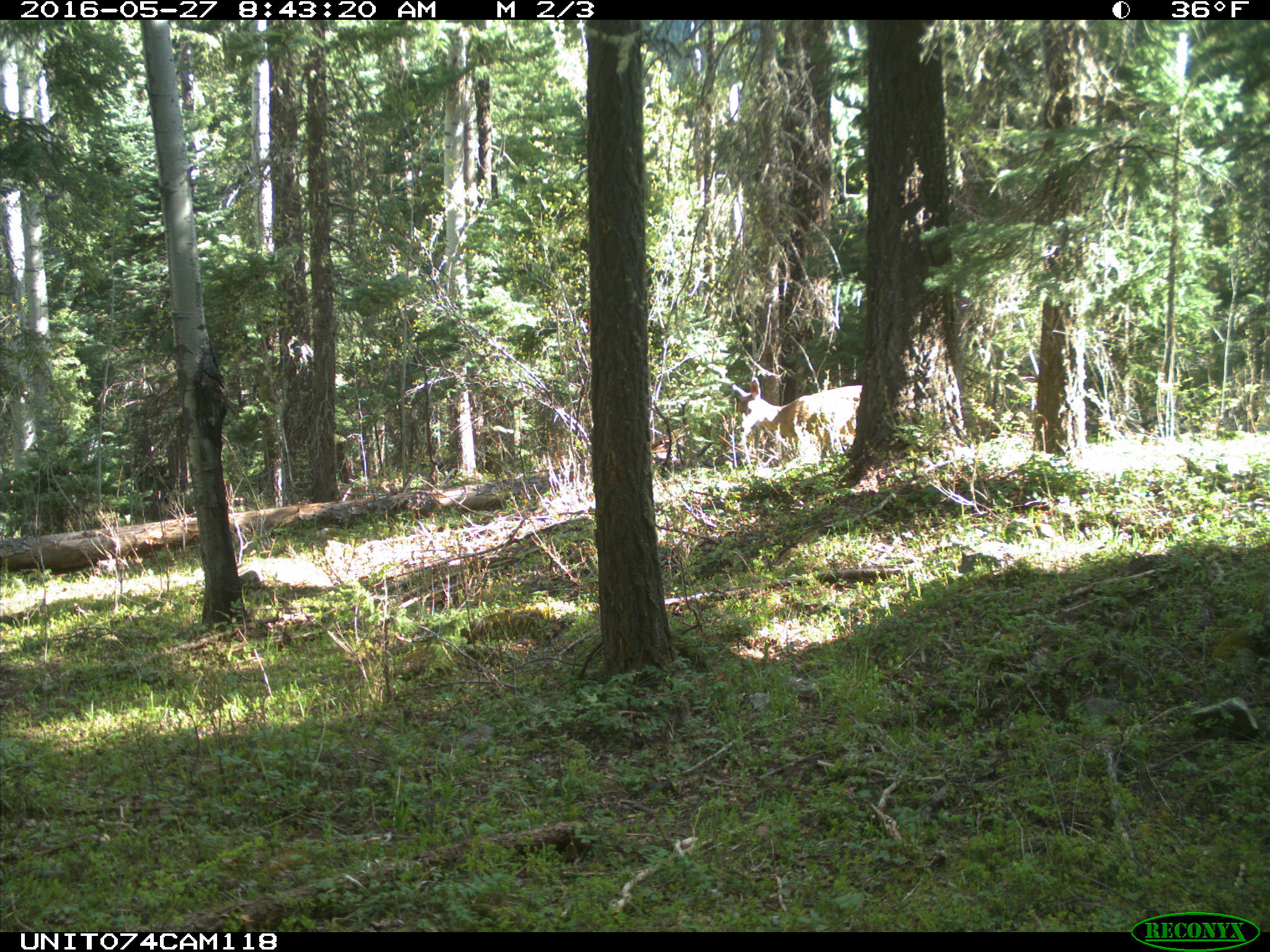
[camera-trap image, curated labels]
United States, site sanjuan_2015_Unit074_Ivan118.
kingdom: Animalia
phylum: Chordata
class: Mammalia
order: Artiodactyla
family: Cervidae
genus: Odocoileus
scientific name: Odocoileus hemionus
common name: mule deer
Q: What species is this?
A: Odocoileus hemionus (mule deer).